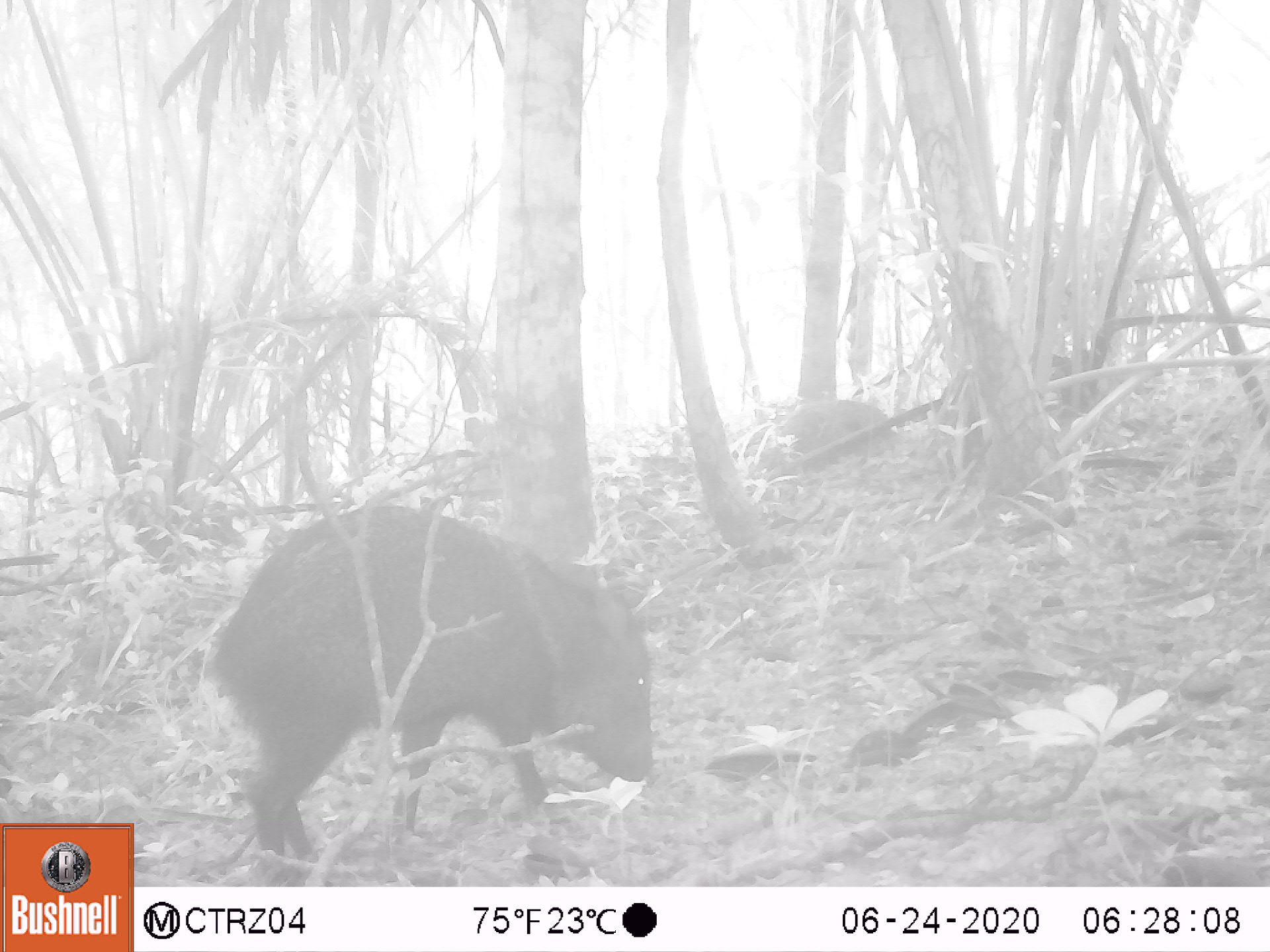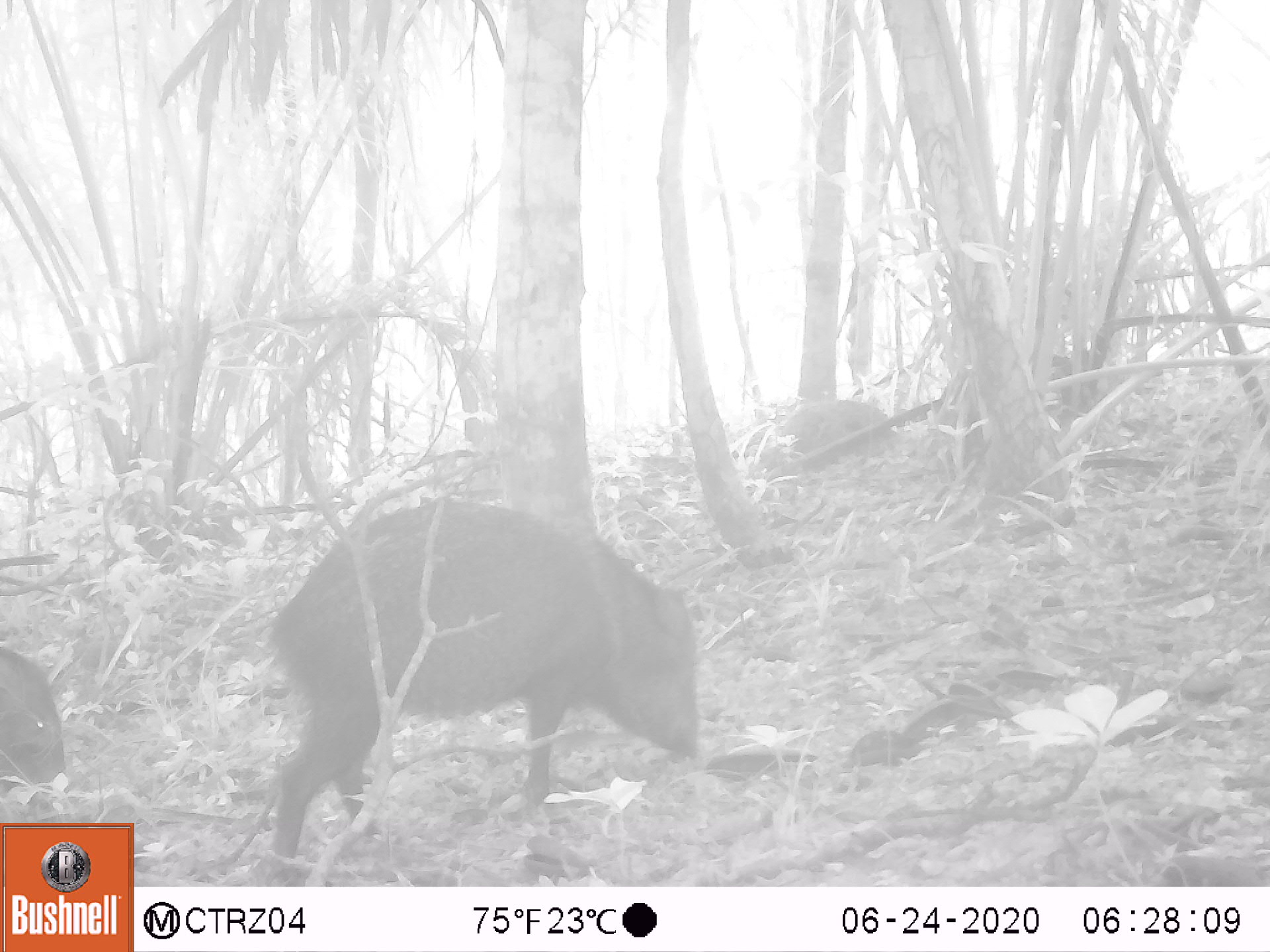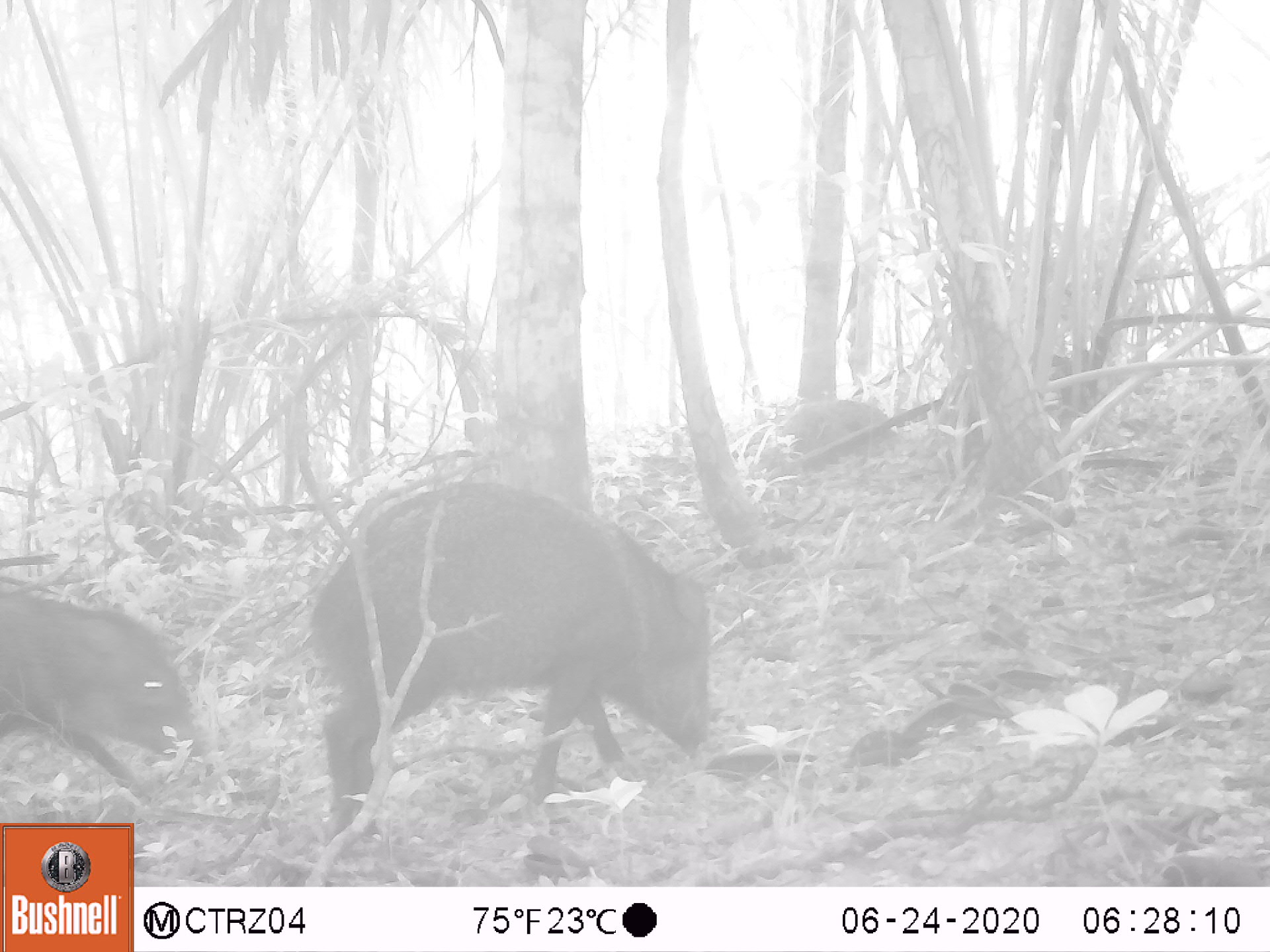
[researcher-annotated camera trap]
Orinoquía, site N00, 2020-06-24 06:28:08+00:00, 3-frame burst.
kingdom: Animalia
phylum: Chordata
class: Mammalia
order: Artiodactyla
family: Tayassuidae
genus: Pecari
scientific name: Pecari tajacu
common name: collared peccary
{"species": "collared peccary (Pecari tajacu)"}